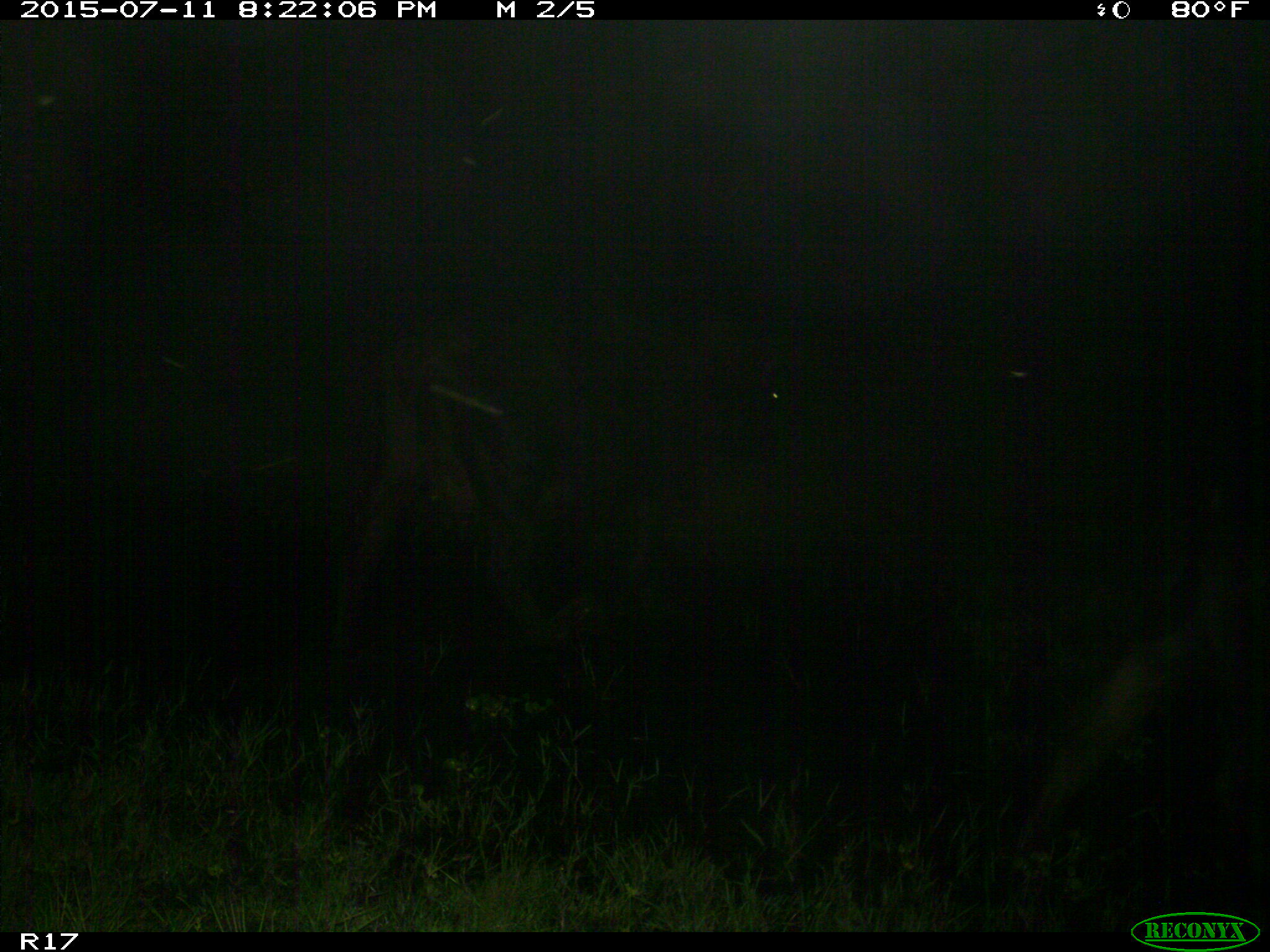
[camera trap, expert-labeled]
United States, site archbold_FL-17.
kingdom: Animalia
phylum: Chordata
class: Mammalia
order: Artiodactyla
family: Bovidae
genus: Bos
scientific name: Bos taurus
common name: domestic cow